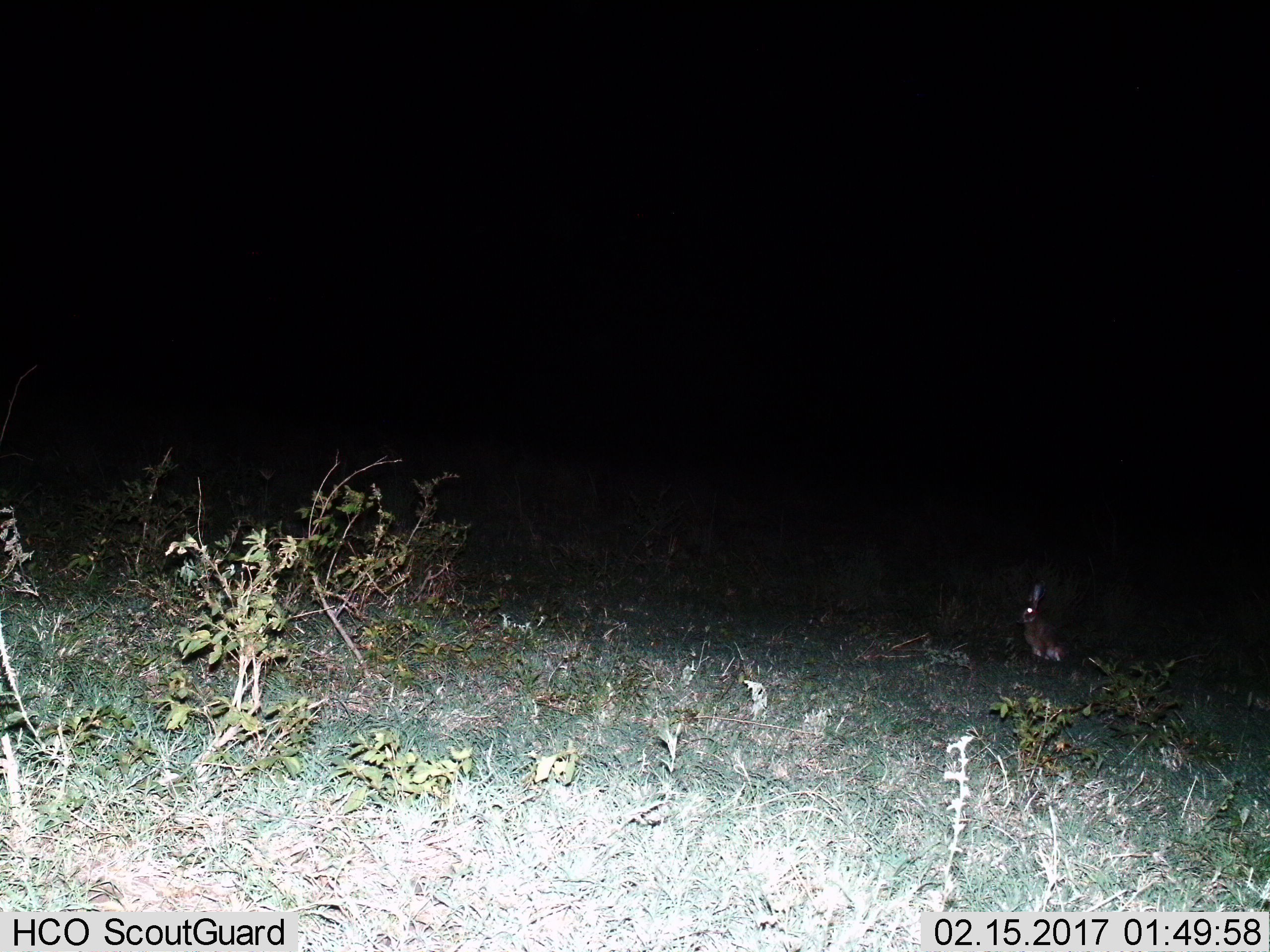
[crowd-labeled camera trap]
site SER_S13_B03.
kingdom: Animalia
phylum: Chordata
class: Mammalia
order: Lagomorpha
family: Leporidae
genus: Lepus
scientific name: Lepus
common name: hare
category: hareunknown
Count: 1.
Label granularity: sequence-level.